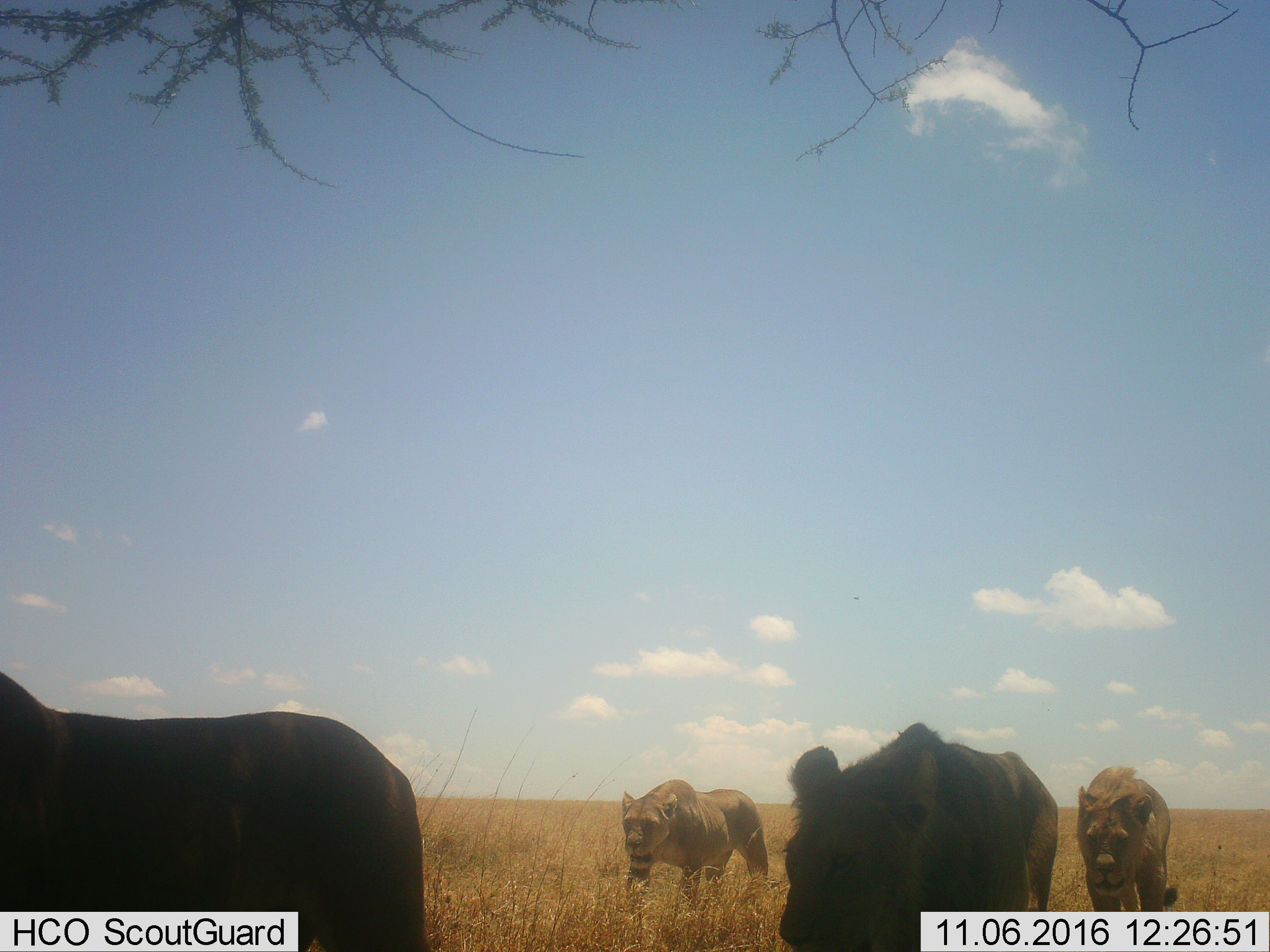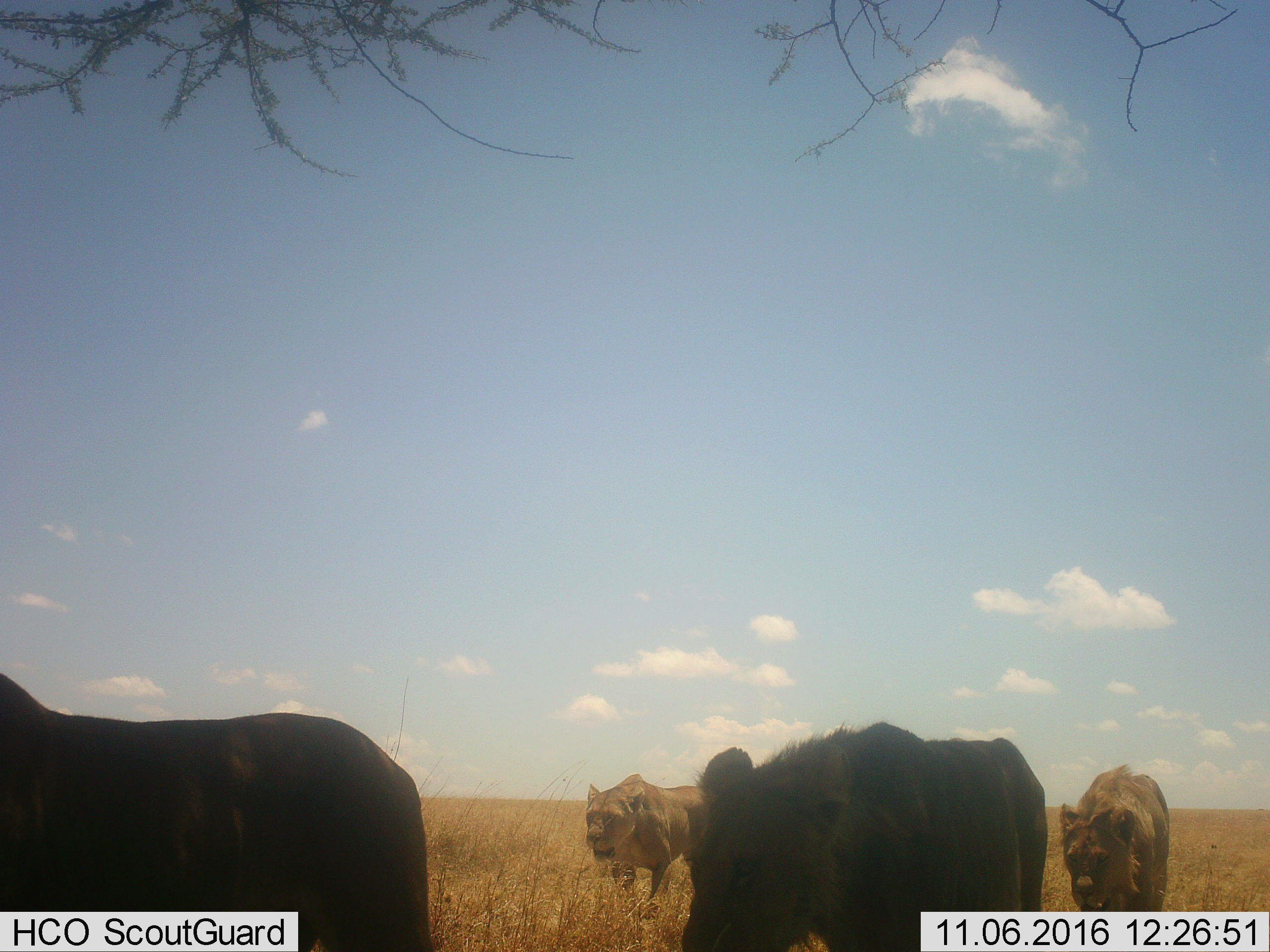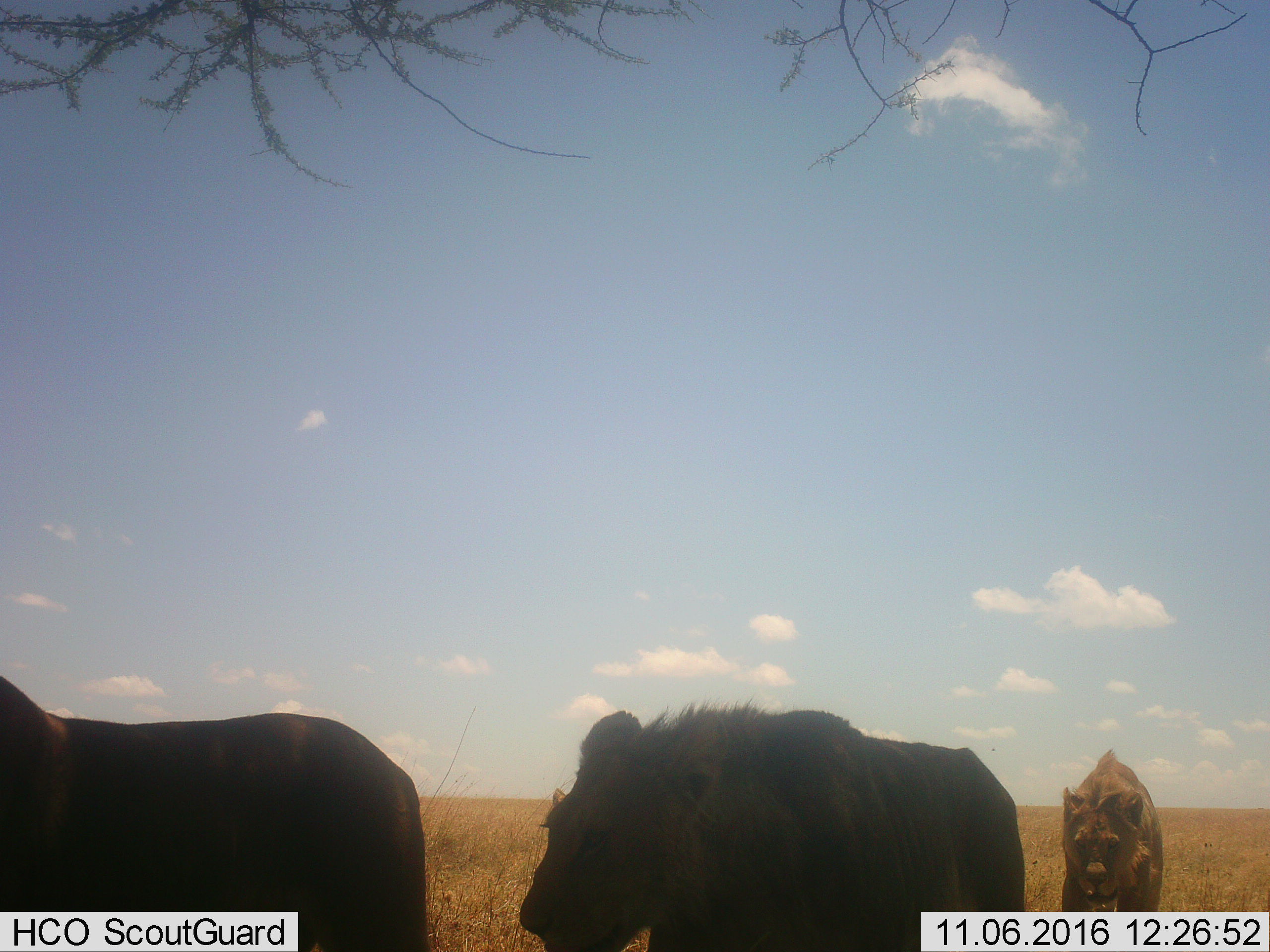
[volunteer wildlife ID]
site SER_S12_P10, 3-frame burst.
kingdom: Animalia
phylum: Chordata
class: Mammalia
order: Carnivora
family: Felidae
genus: Panthera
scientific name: Panthera leo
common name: lion female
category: lionfemale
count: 4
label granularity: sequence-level